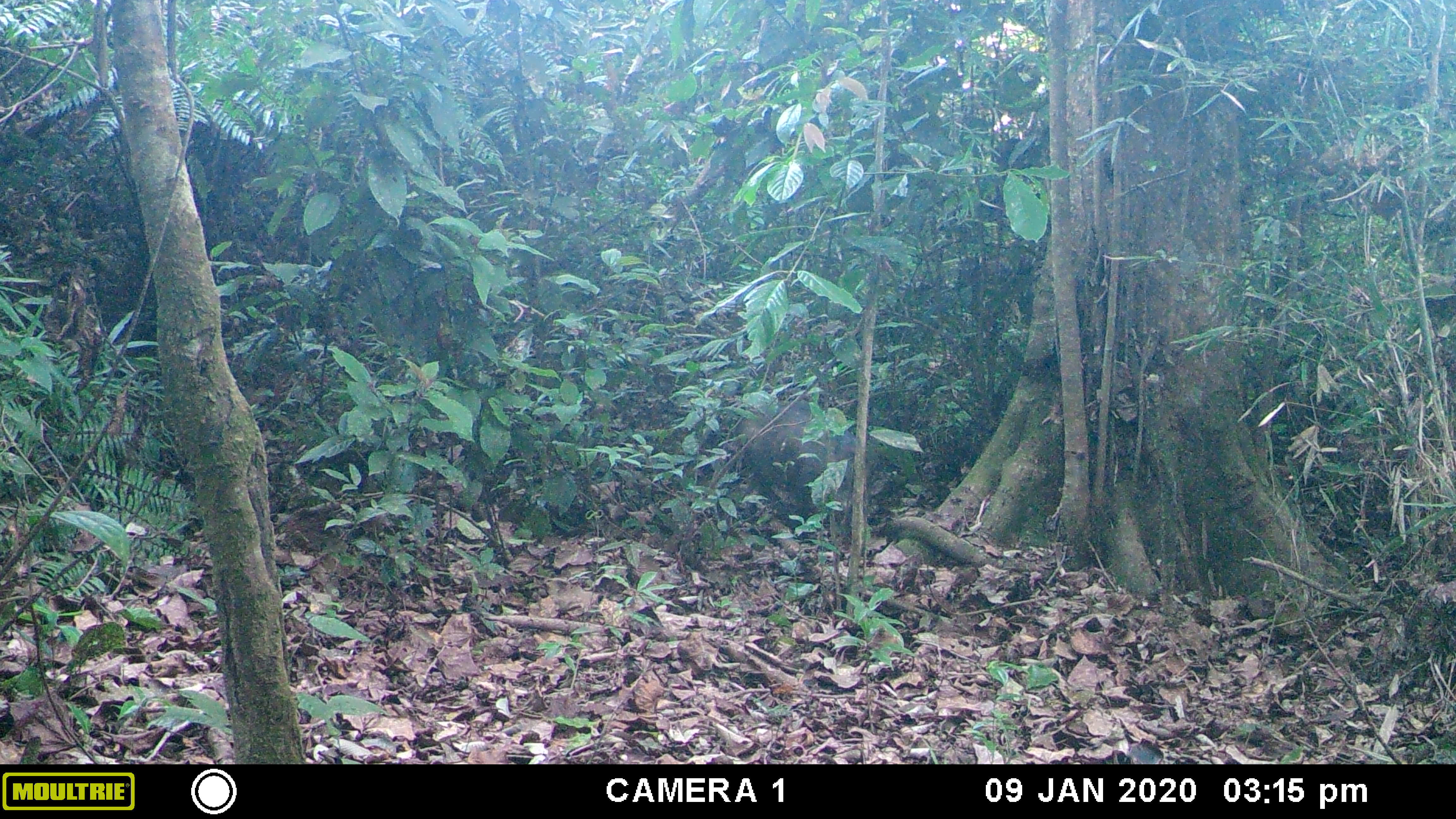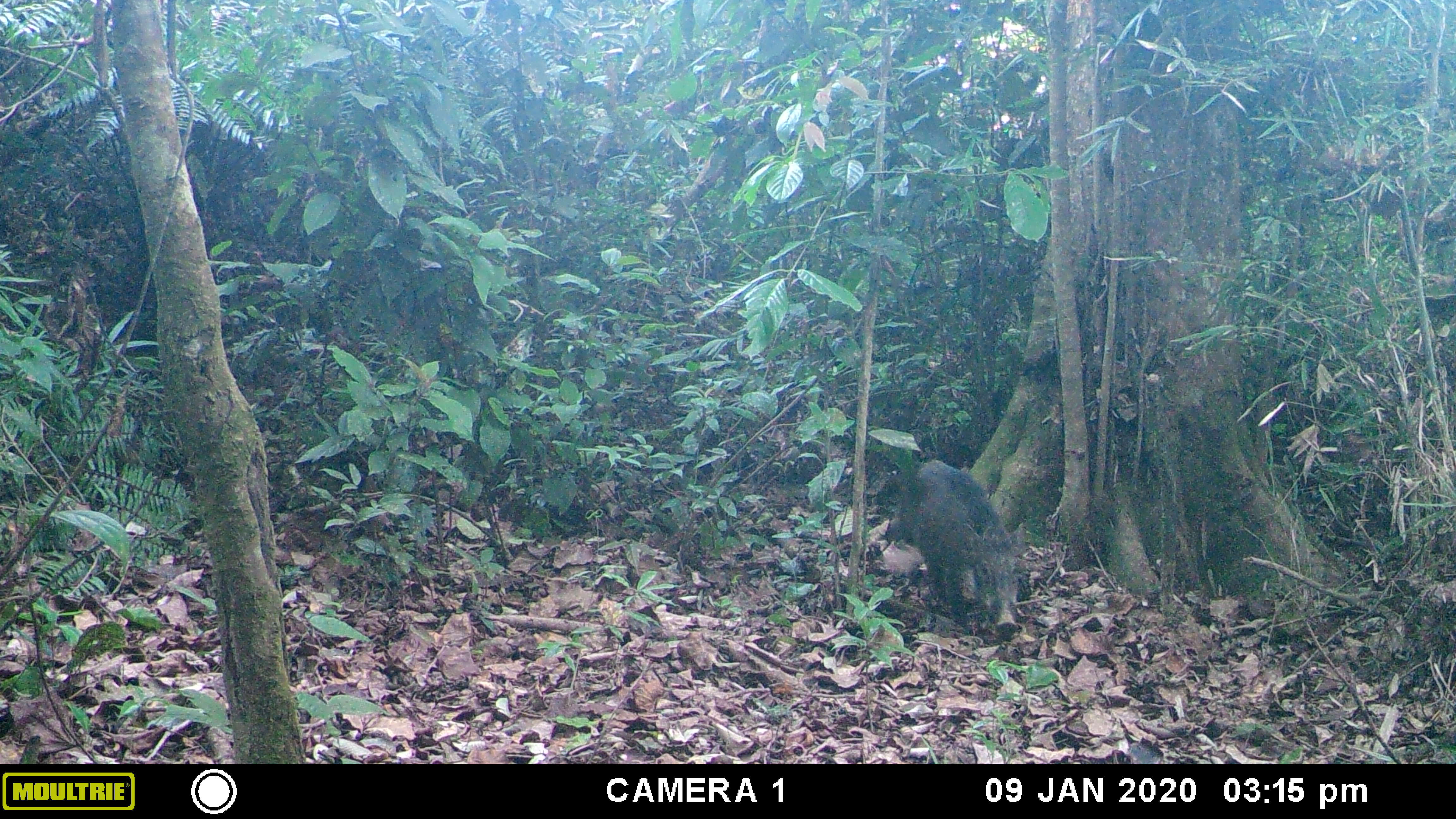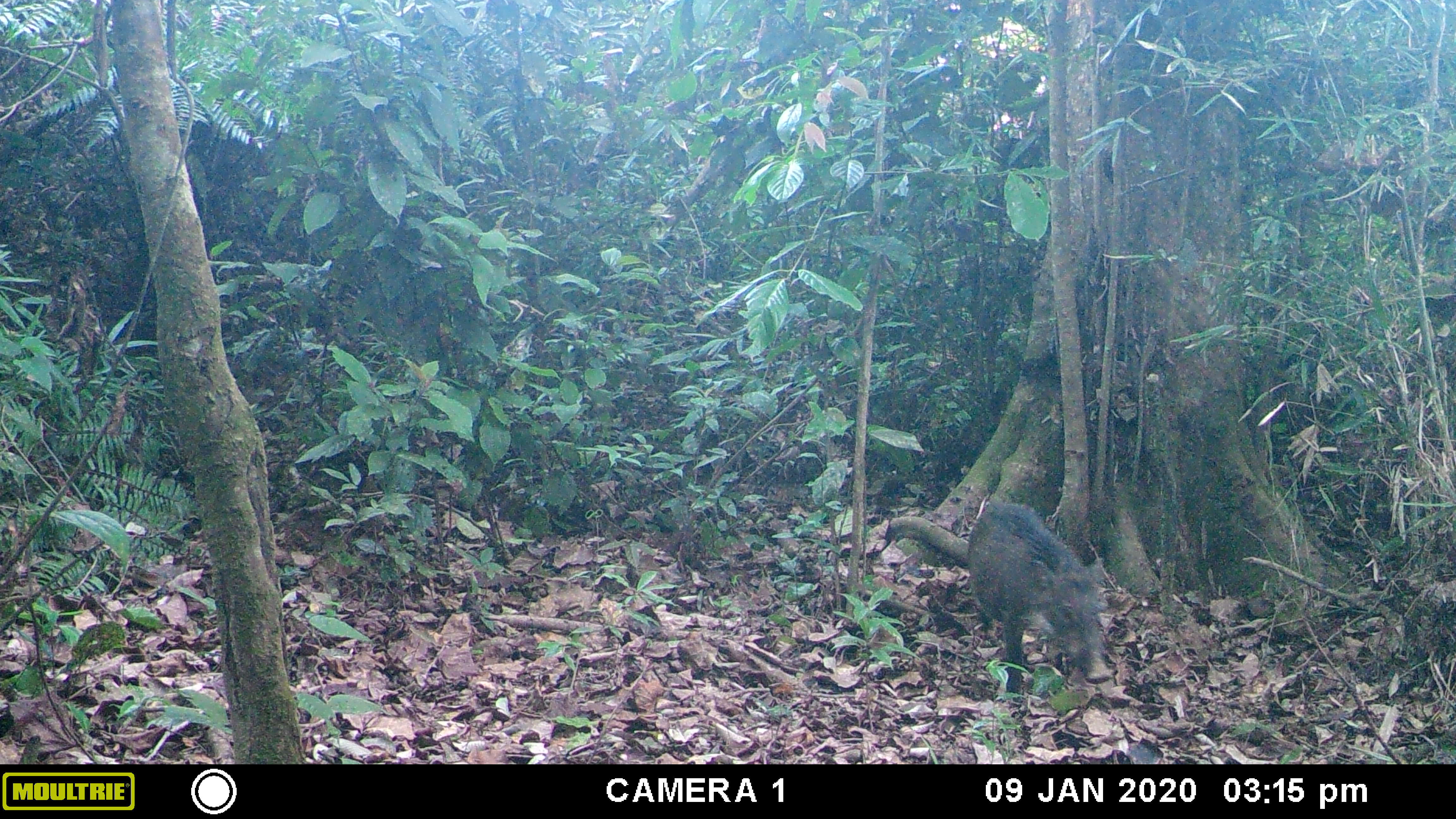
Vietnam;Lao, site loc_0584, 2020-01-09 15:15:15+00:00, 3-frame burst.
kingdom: Animalia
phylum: Chordata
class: Mammalia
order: Carnivora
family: Mustelidae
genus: Martes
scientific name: Martes flavigula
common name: yellow-throated marten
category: yellow throated marten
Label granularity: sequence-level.